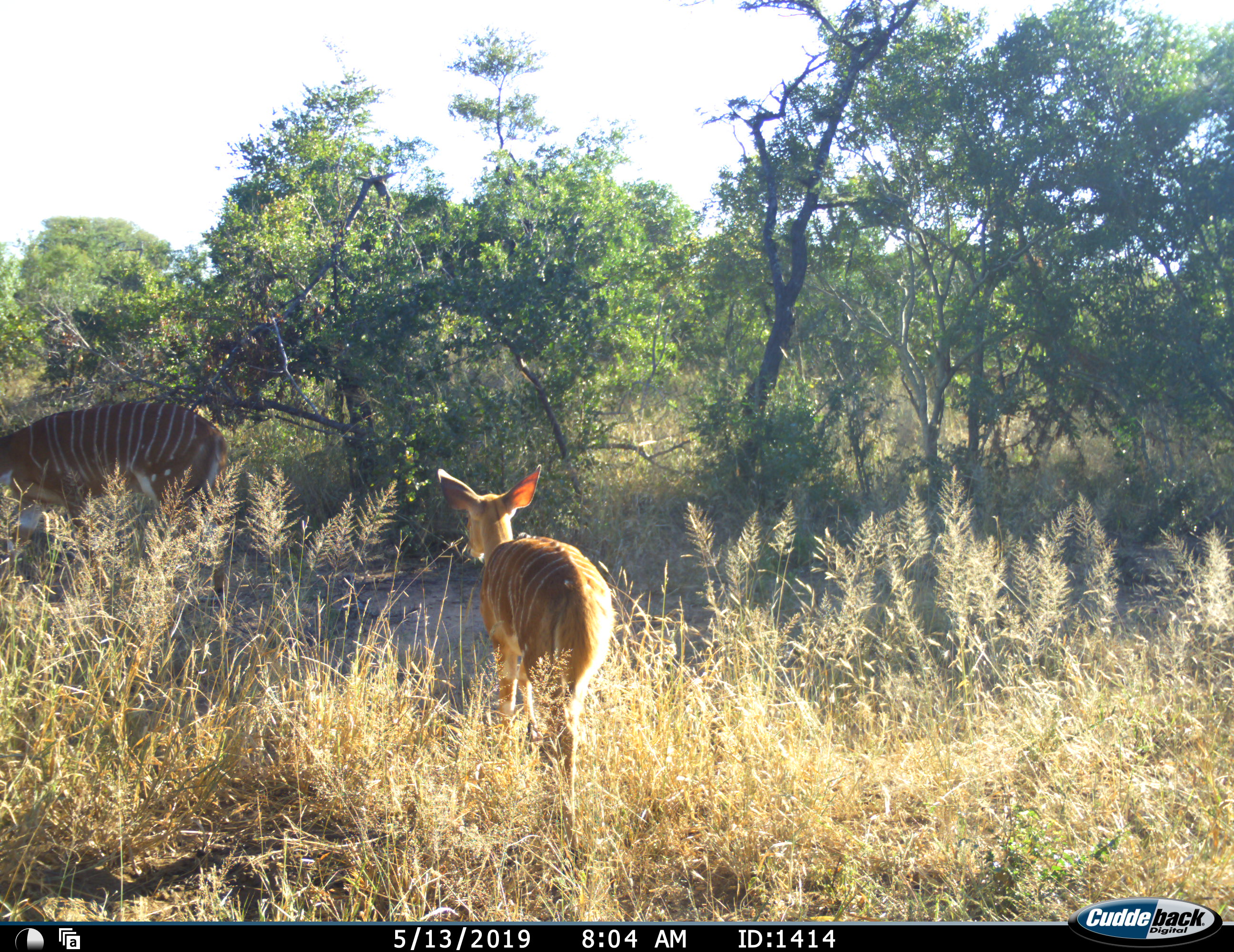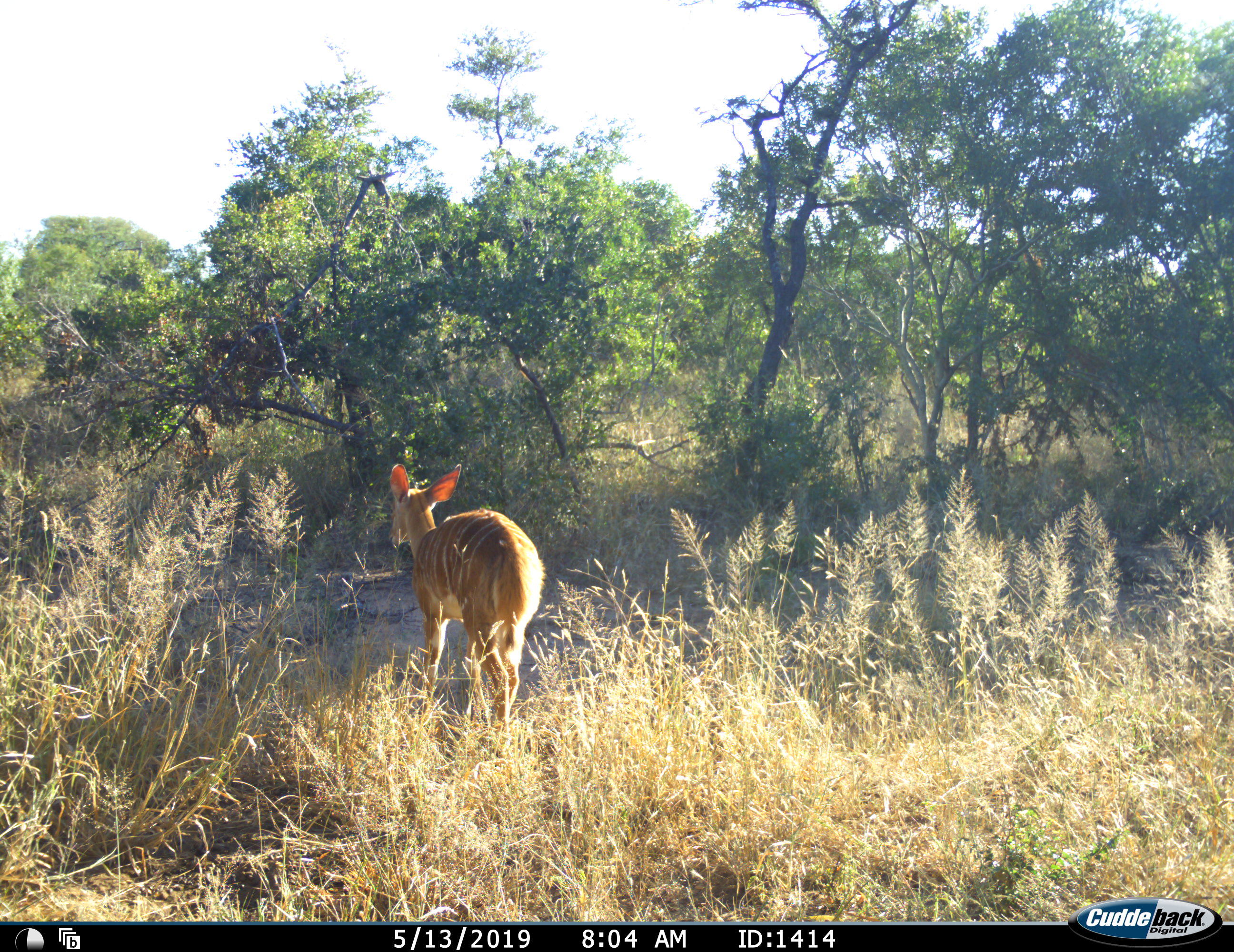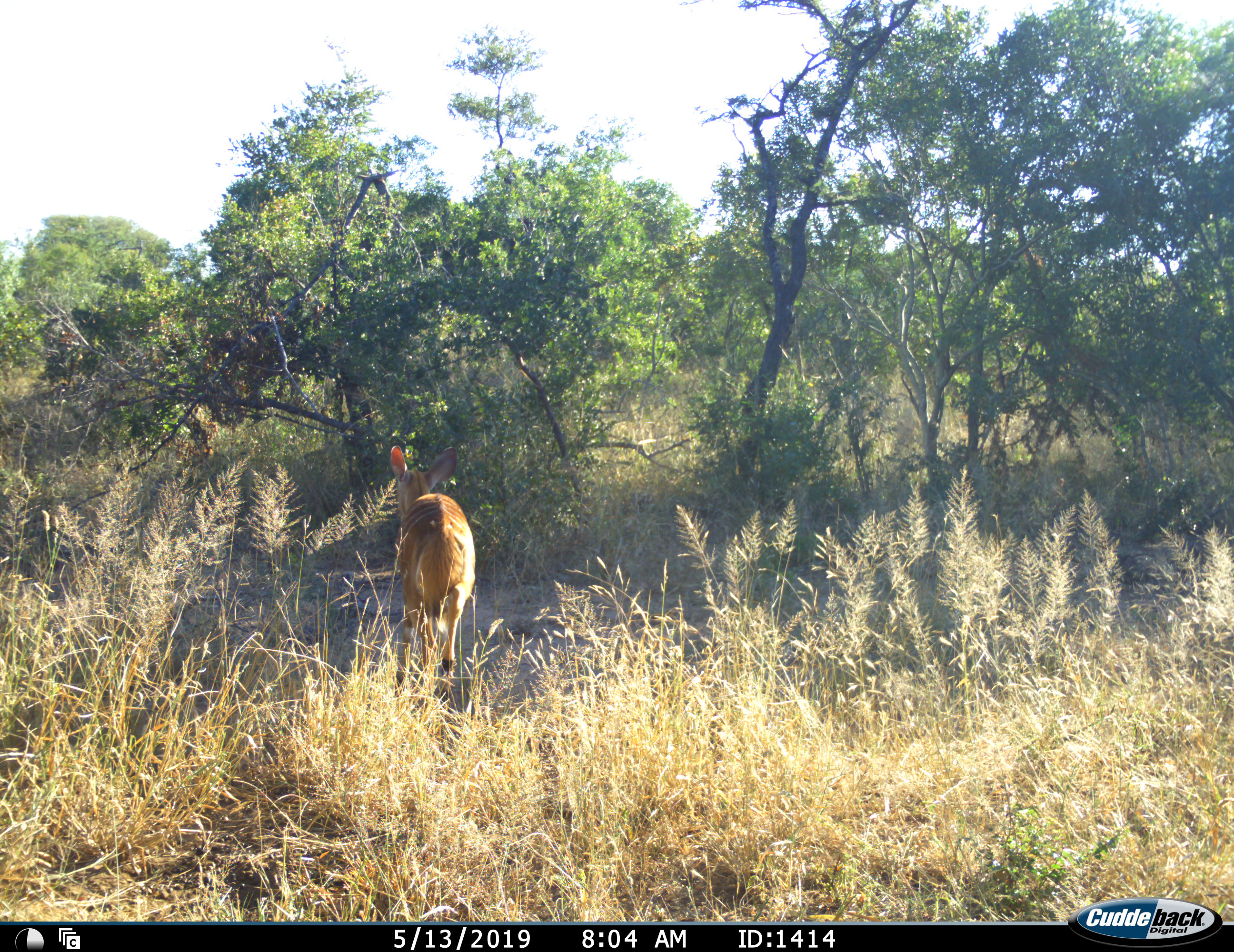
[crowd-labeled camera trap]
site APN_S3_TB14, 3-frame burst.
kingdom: Animalia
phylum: Chordata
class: Mammalia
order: Artiodactyla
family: Bovidae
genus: Tragelaphus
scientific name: Tragelaphus angasii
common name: nyala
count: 2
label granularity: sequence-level